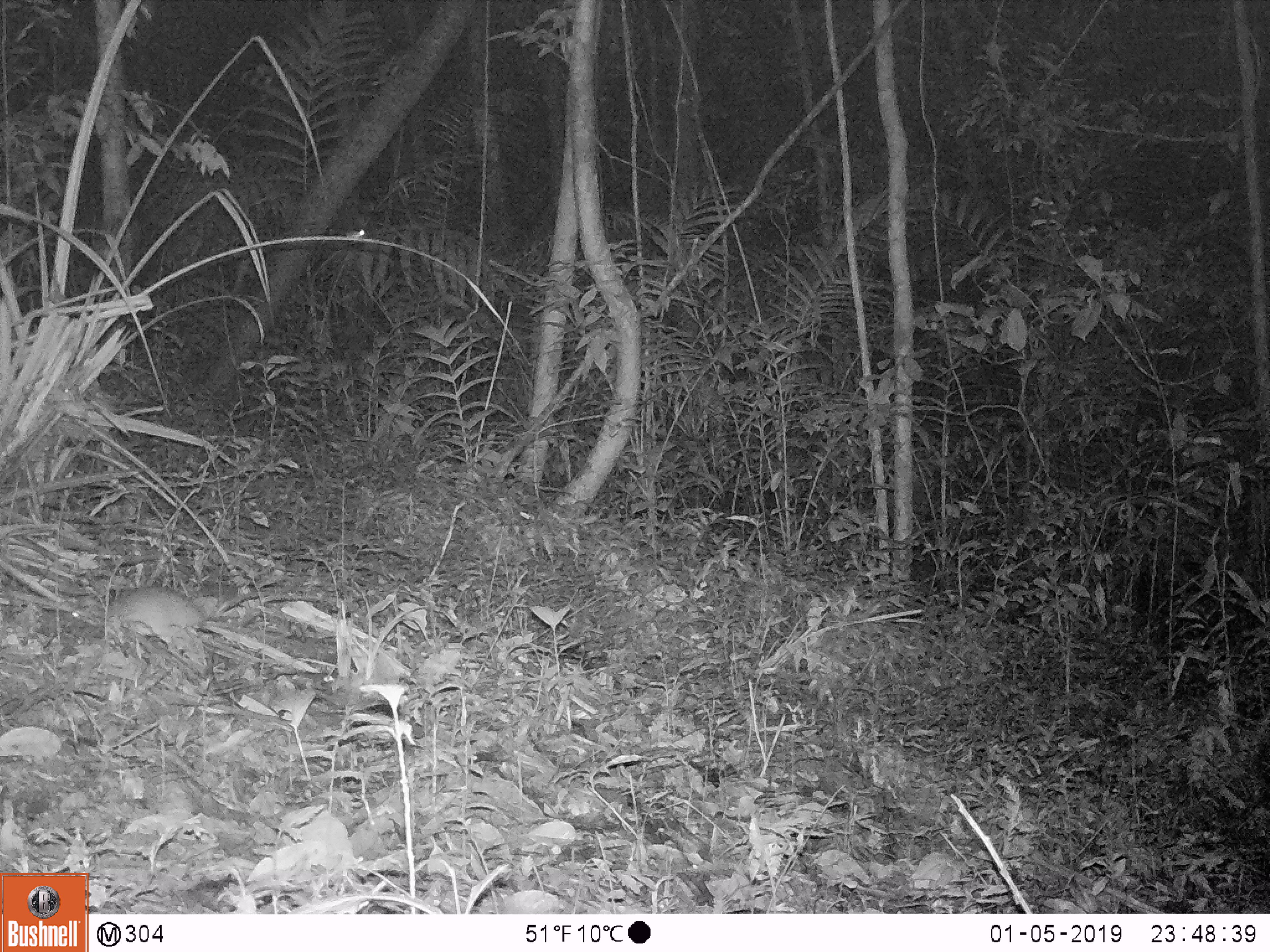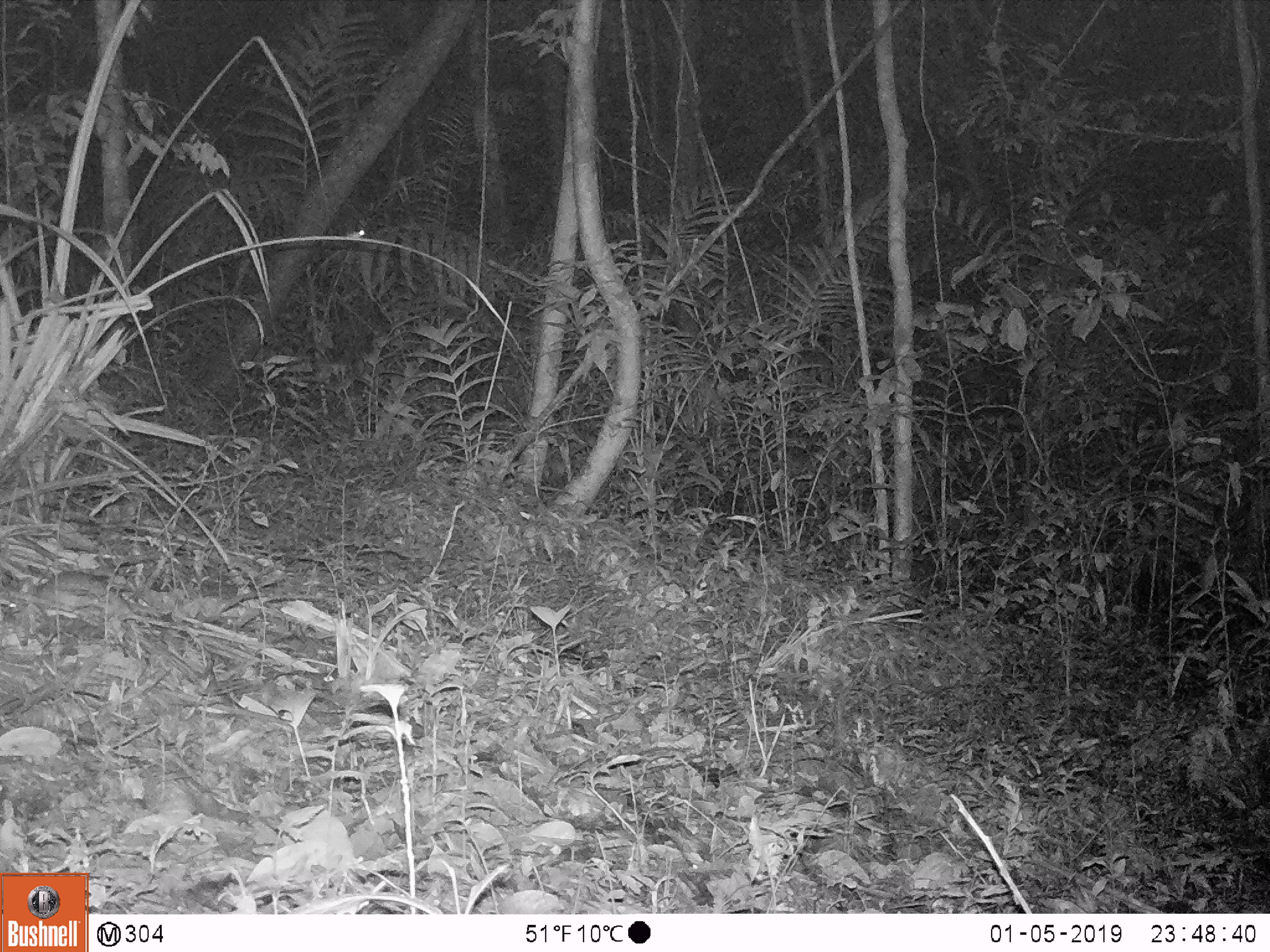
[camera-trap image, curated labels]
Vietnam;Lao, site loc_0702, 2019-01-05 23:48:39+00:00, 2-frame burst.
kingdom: Animalia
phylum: Chordata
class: Mammalia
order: Rodentia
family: Muridae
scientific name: Muridae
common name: old-world mice and rats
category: unidentified murid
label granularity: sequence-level